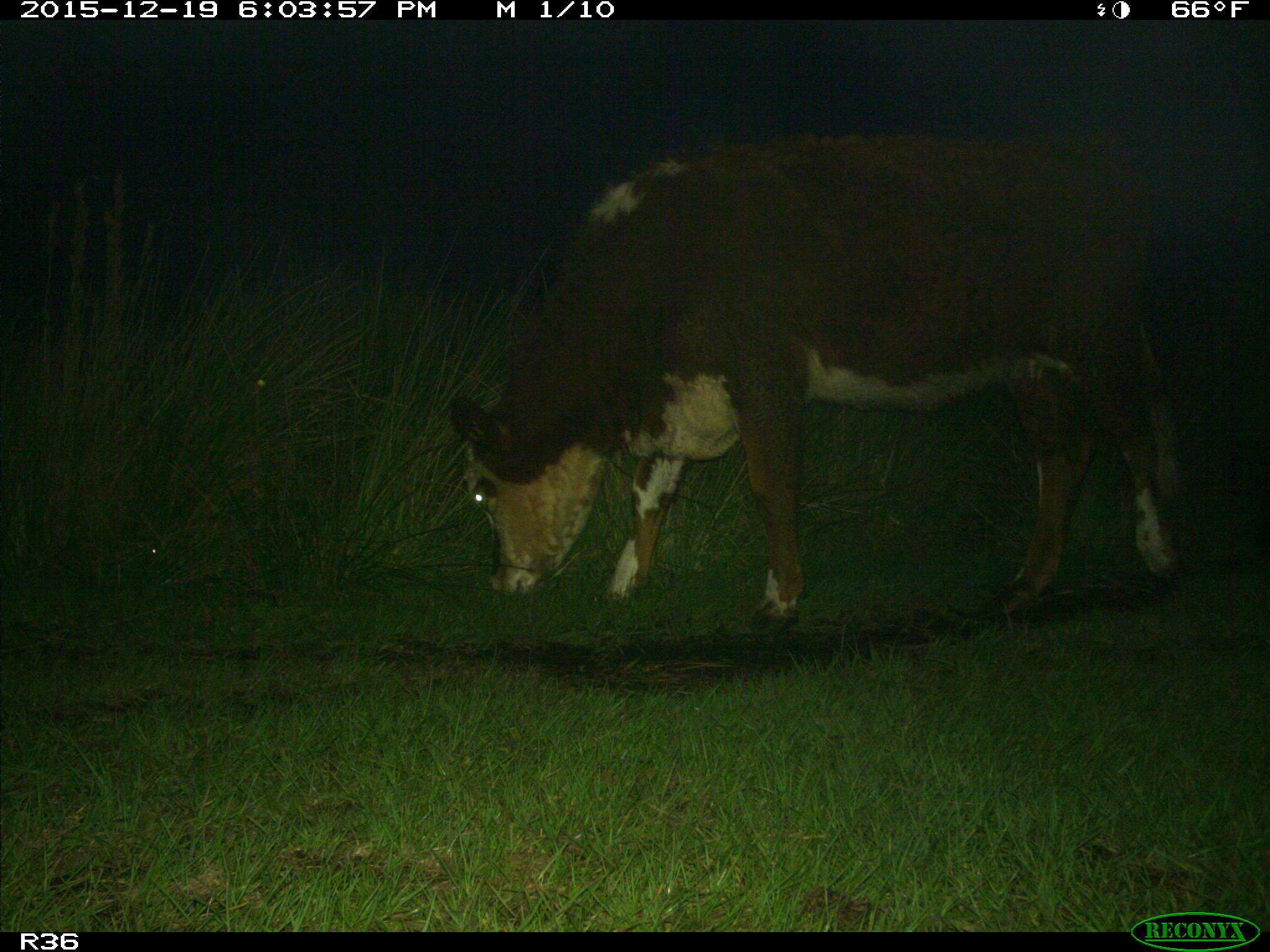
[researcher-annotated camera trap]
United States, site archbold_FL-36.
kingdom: Animalia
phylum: Chordata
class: Mammalia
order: Artiodactyla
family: Bovidae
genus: Bos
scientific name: Bos taurus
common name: domestic cow